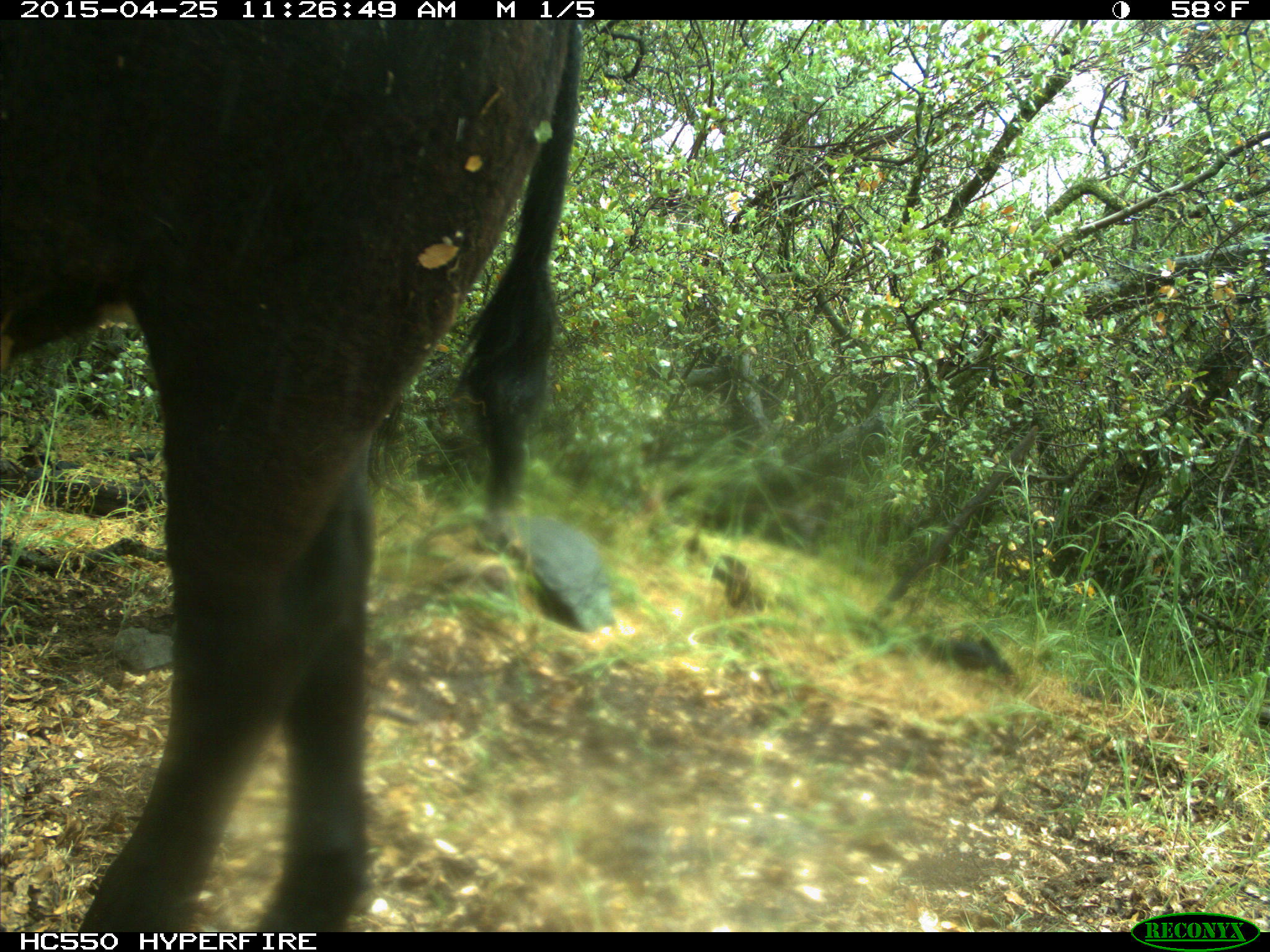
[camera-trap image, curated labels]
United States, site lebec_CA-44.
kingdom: Animalia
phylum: Chordata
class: Mammalia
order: Artiodactyla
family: Suidae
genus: Sus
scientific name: Sus scrofa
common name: wild boar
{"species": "Sus scrofa (wild boar)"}